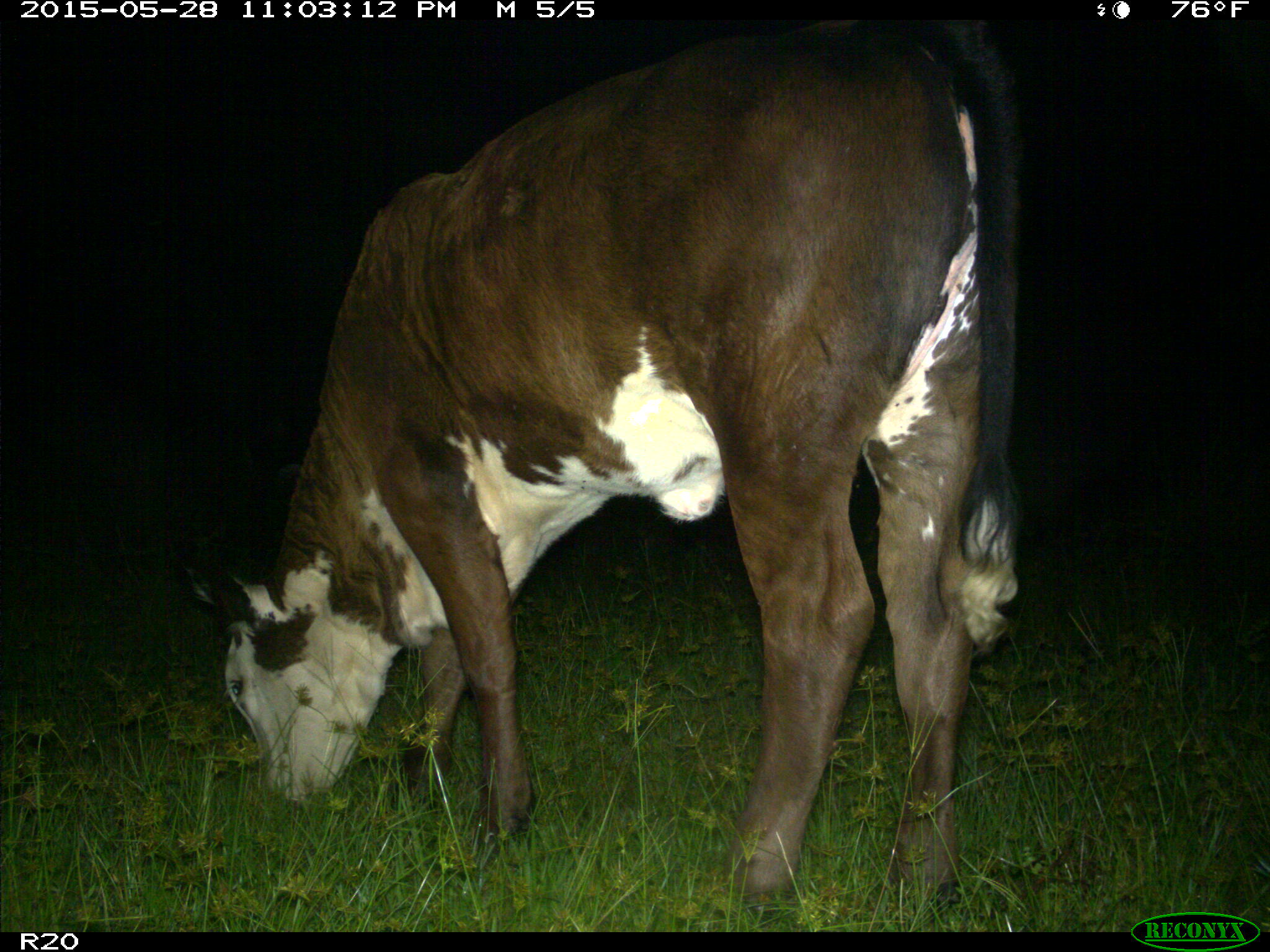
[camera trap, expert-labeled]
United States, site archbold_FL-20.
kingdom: Animalia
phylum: Chordata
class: Mammalia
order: Artiodactyla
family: Bovidae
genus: Bos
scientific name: Bos taurus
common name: domestic cow